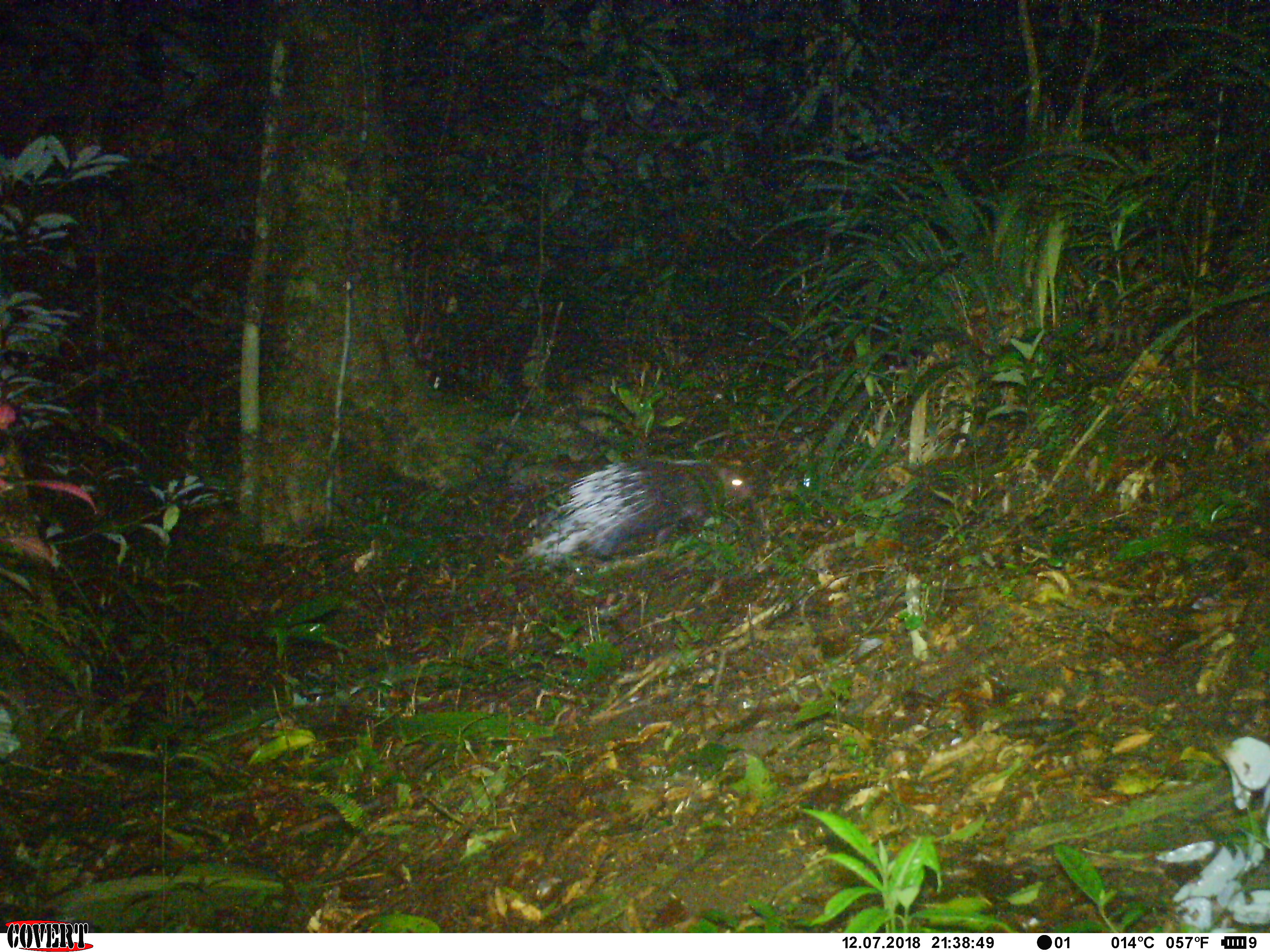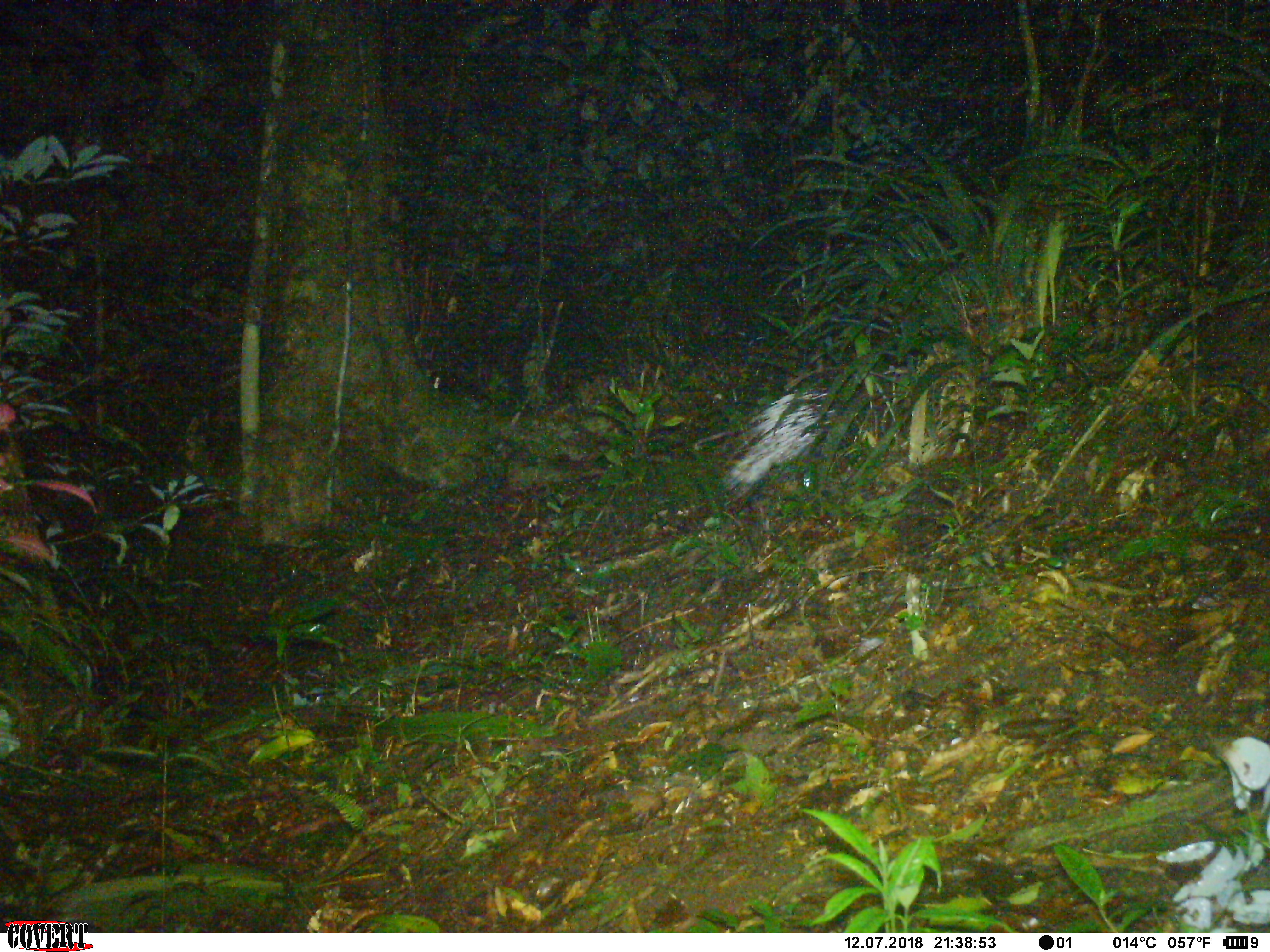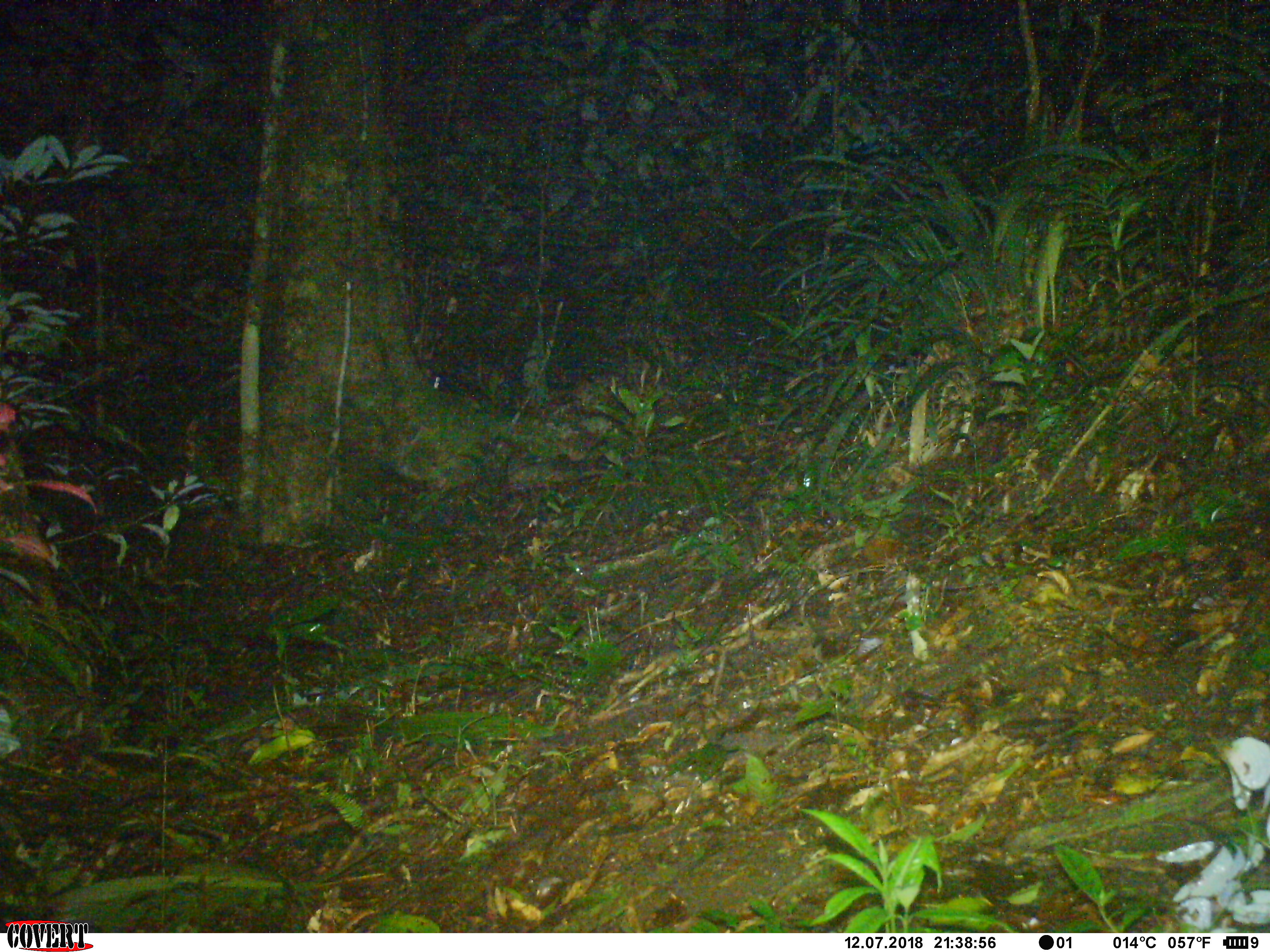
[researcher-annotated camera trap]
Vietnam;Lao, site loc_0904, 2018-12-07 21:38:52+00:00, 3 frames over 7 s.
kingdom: Animalia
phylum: Chordata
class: Mammalia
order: Rodentia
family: Hystricidae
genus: Hystrix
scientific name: Hystrix brachyura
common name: malayan porcupine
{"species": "malayan porcupine (Hystrix brachyura)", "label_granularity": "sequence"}